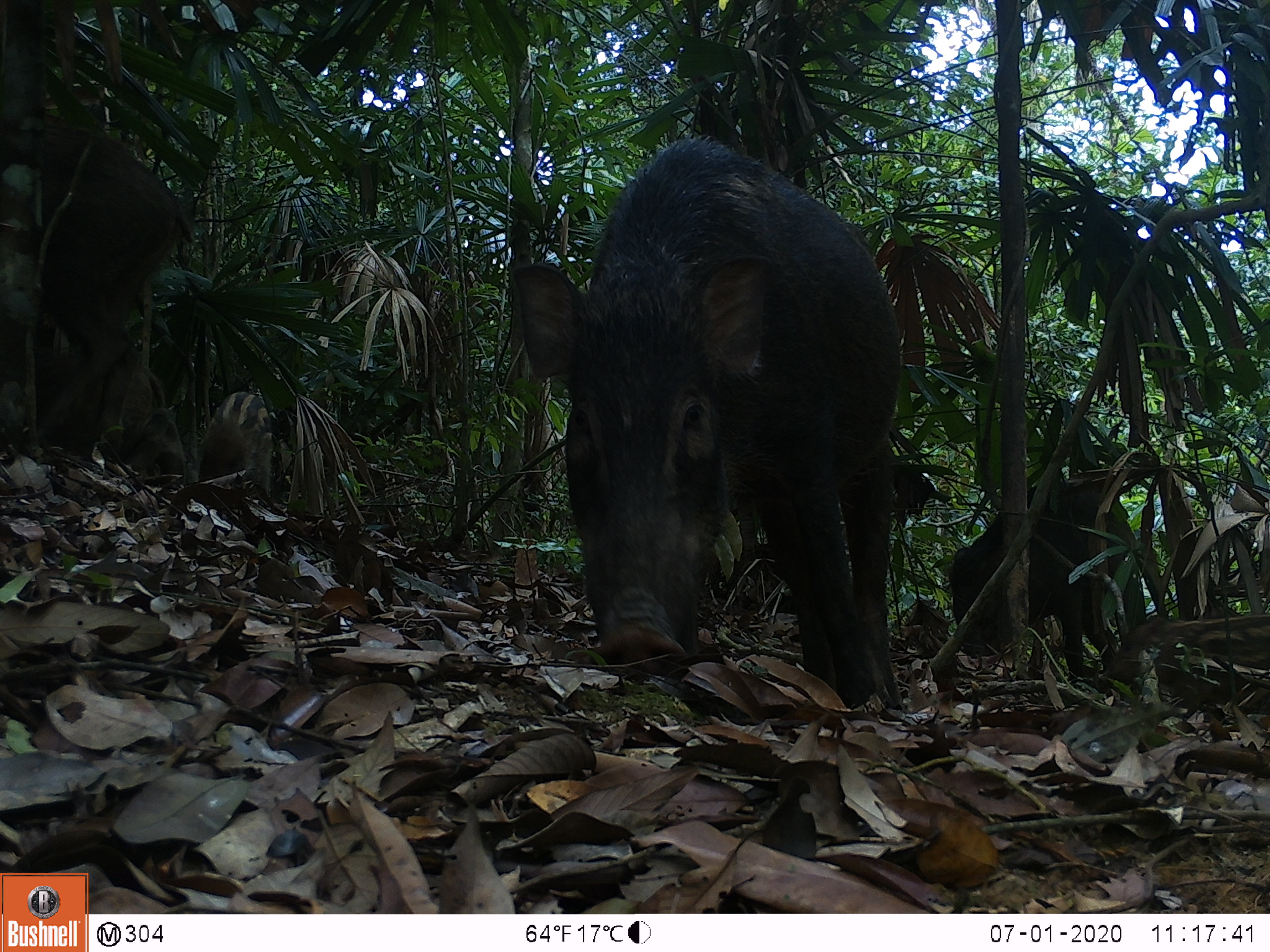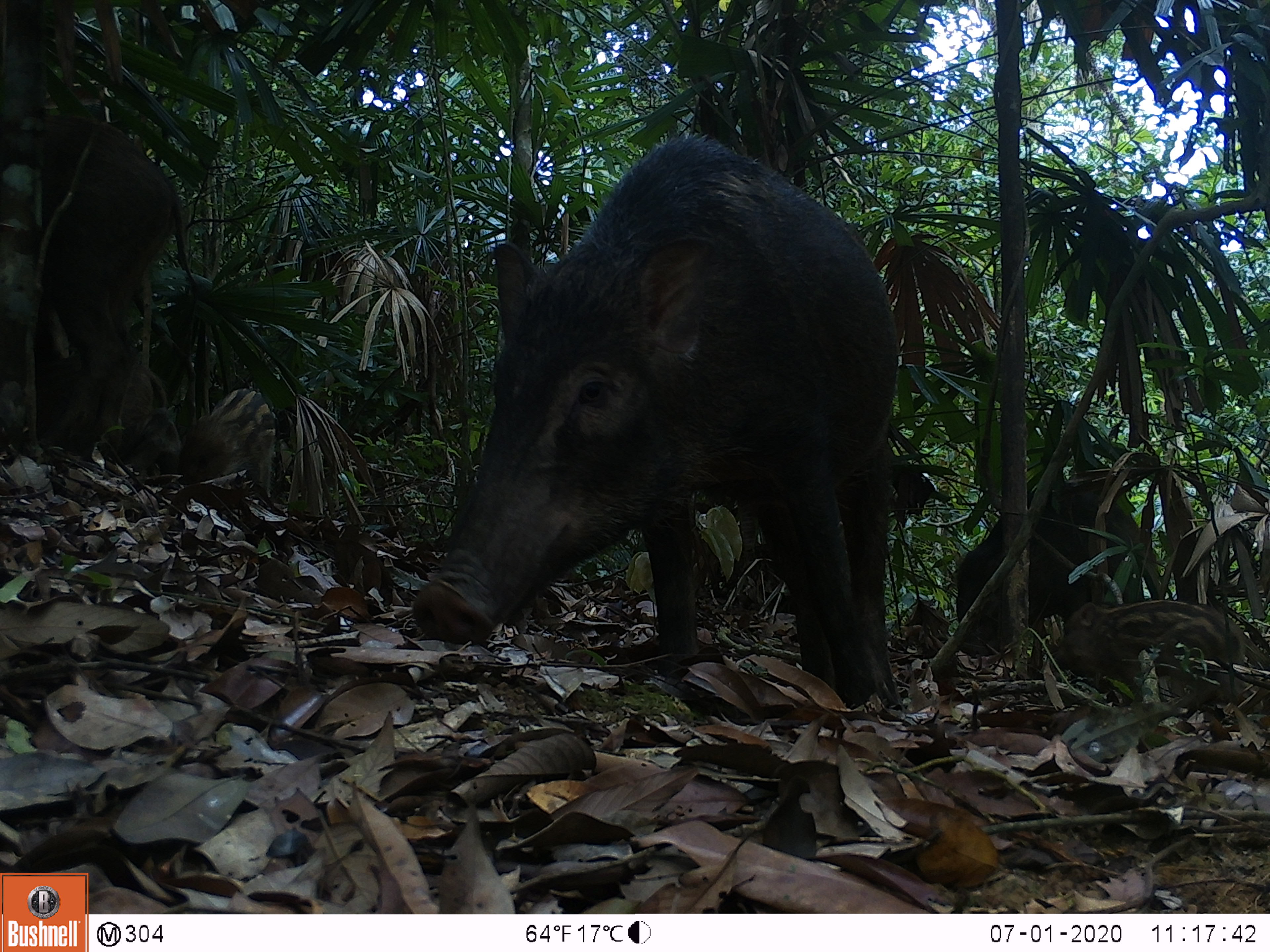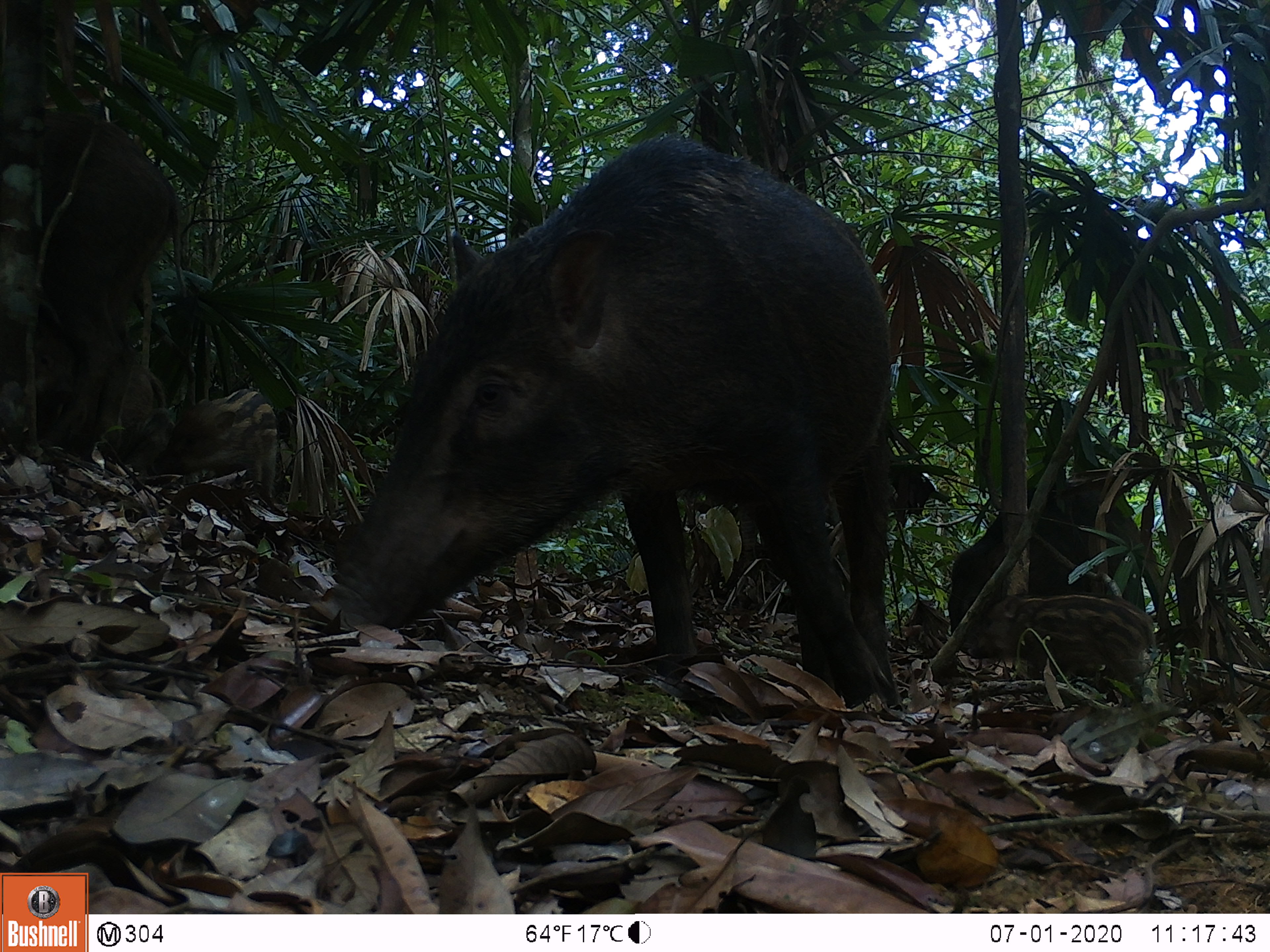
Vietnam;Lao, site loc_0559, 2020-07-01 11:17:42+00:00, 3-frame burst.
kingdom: Animalia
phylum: Chordata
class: Mammalia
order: Artiodactyla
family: Suidae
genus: Sus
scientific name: Sus scrofa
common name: eurasian wild pig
Eurasian wild pig (Sus scrofa). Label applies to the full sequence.